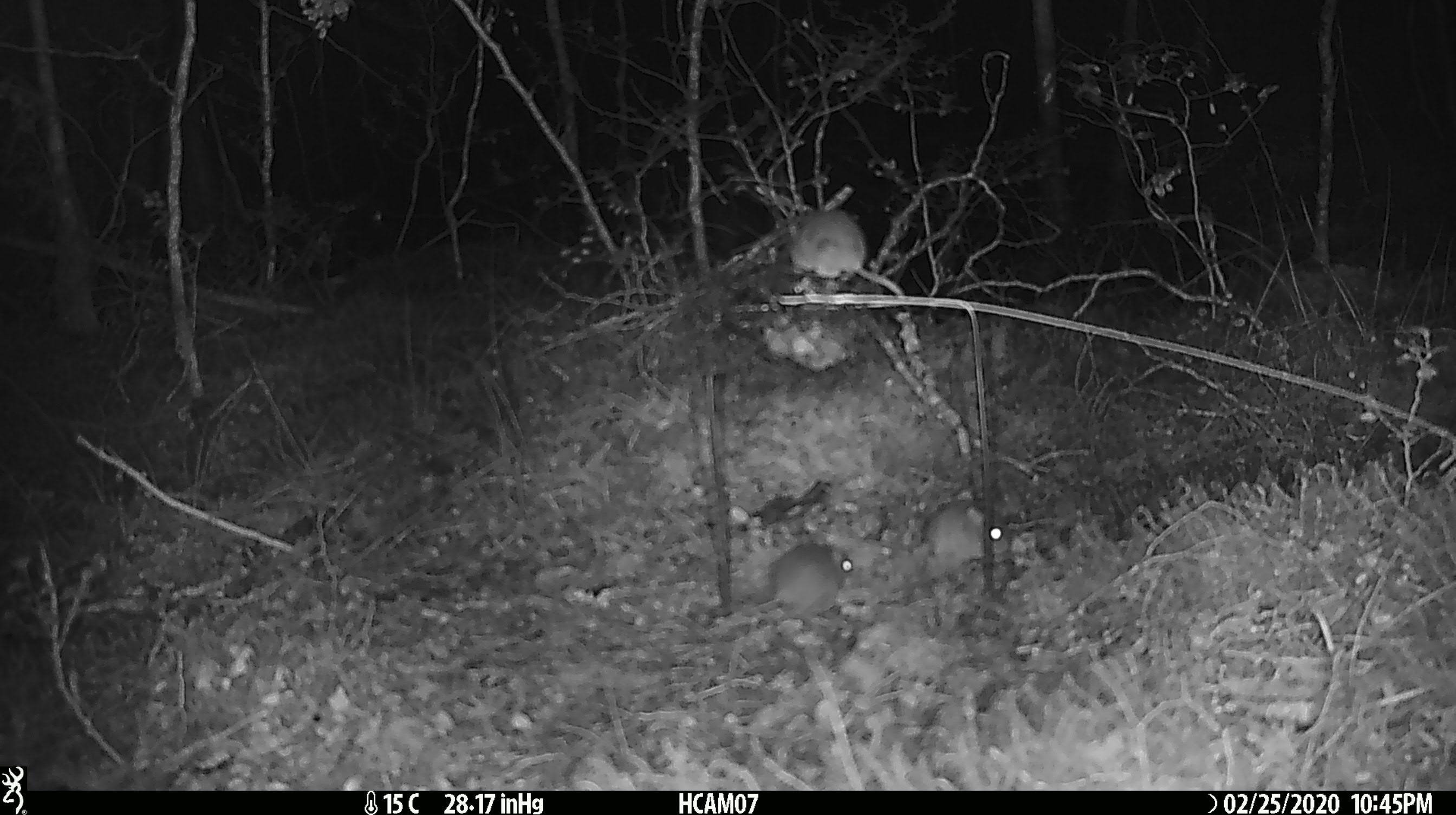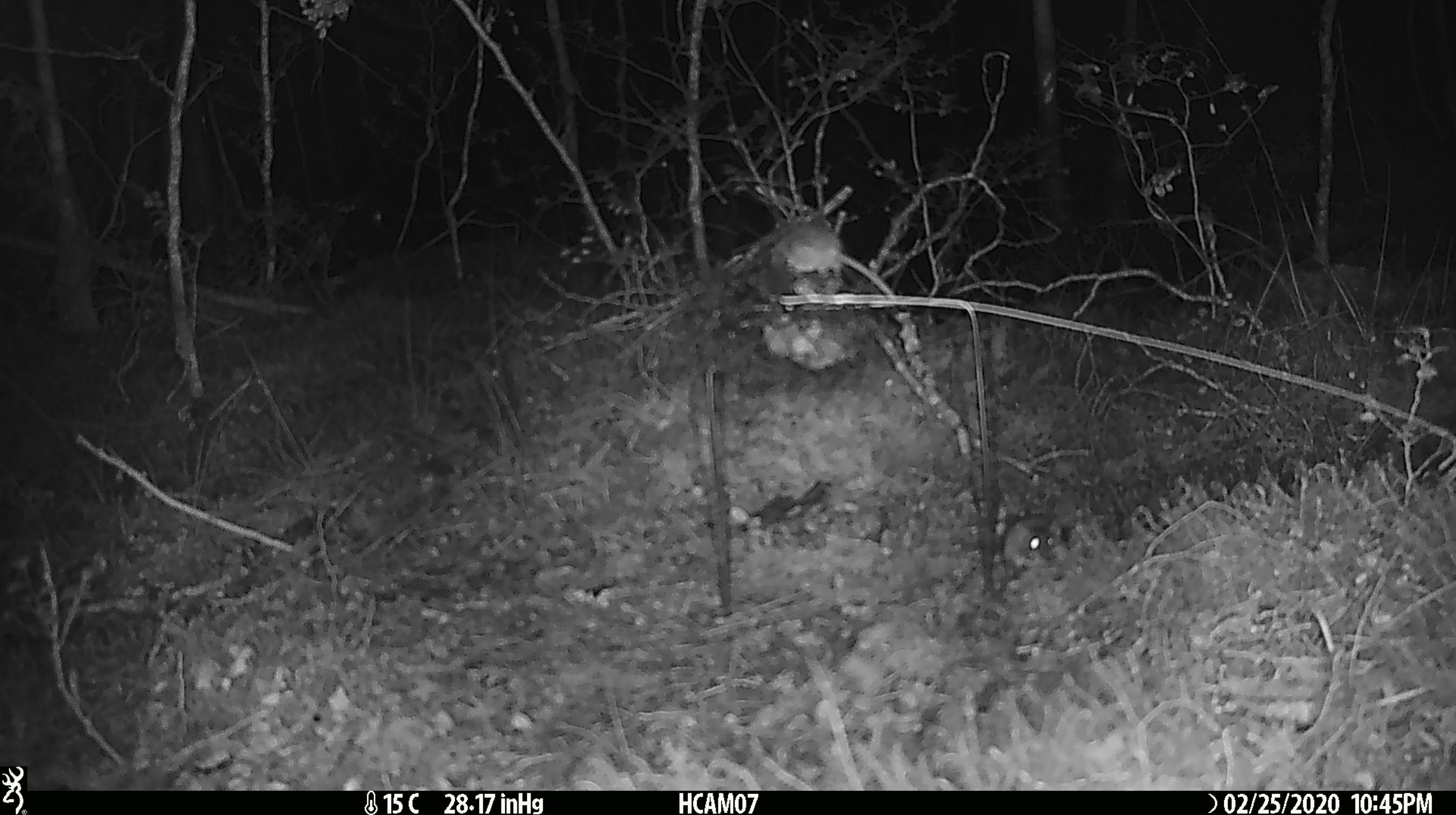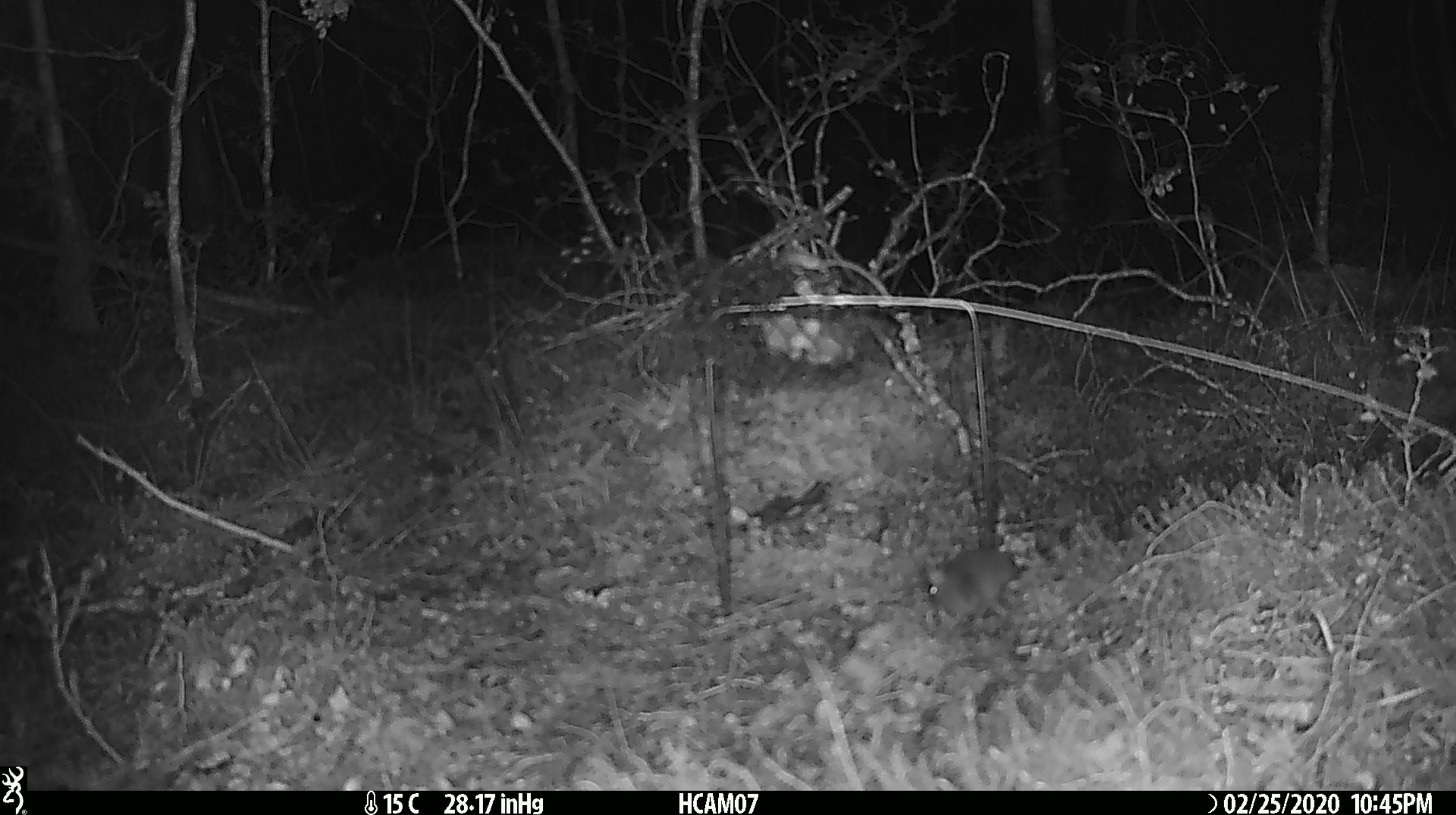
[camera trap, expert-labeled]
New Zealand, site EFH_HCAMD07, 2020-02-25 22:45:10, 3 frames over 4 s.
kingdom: Animalia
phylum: Chordata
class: Mammalia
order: Rodentia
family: Muridae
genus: Mus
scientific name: Mus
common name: mouse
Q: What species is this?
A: Mouse (Mus).